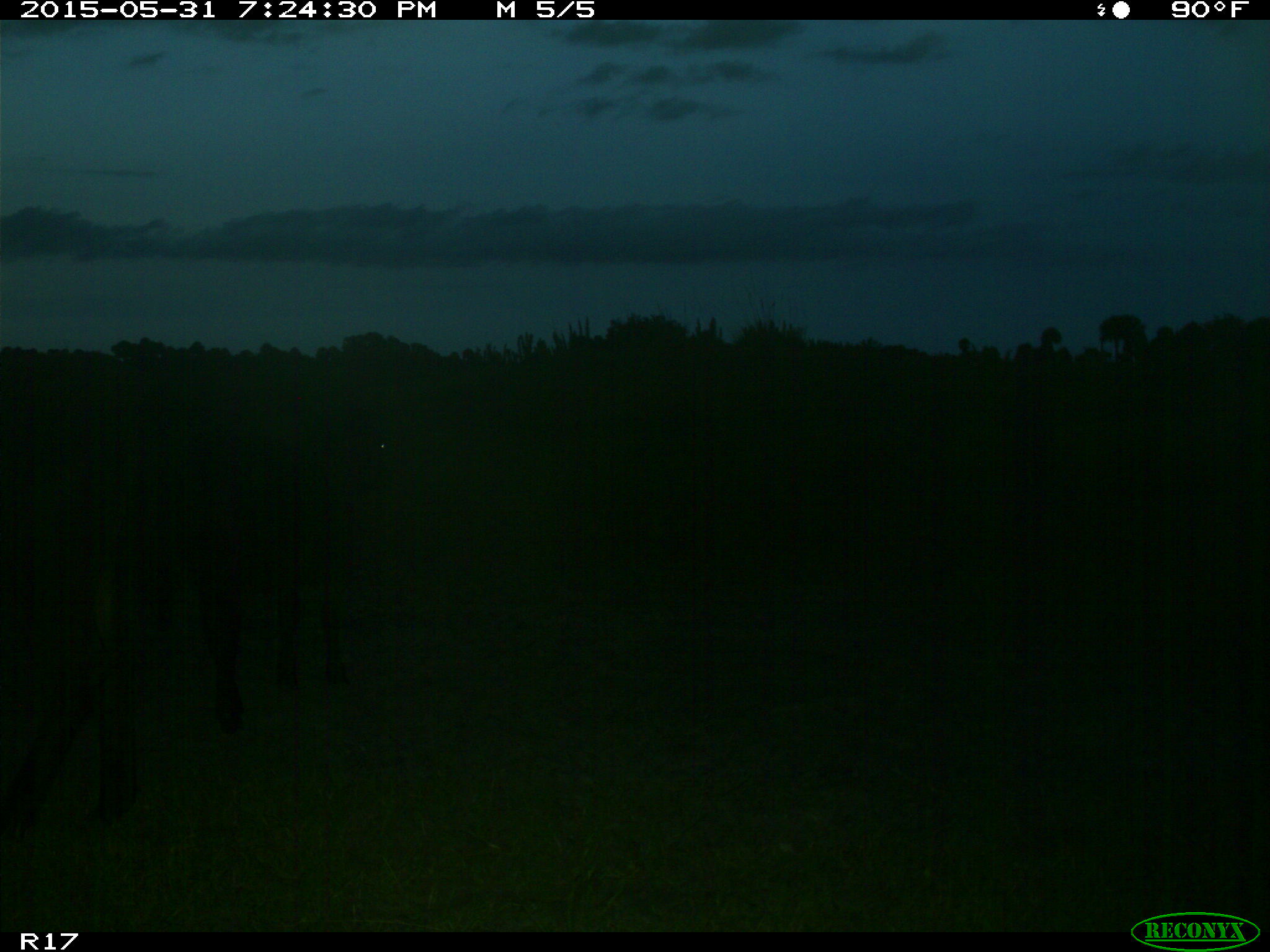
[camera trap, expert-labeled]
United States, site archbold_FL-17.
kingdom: Animalia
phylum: Chordata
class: Mammalia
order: Artiodactyla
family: Bovidae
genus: Bos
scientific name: Bos taurus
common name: domestic cow